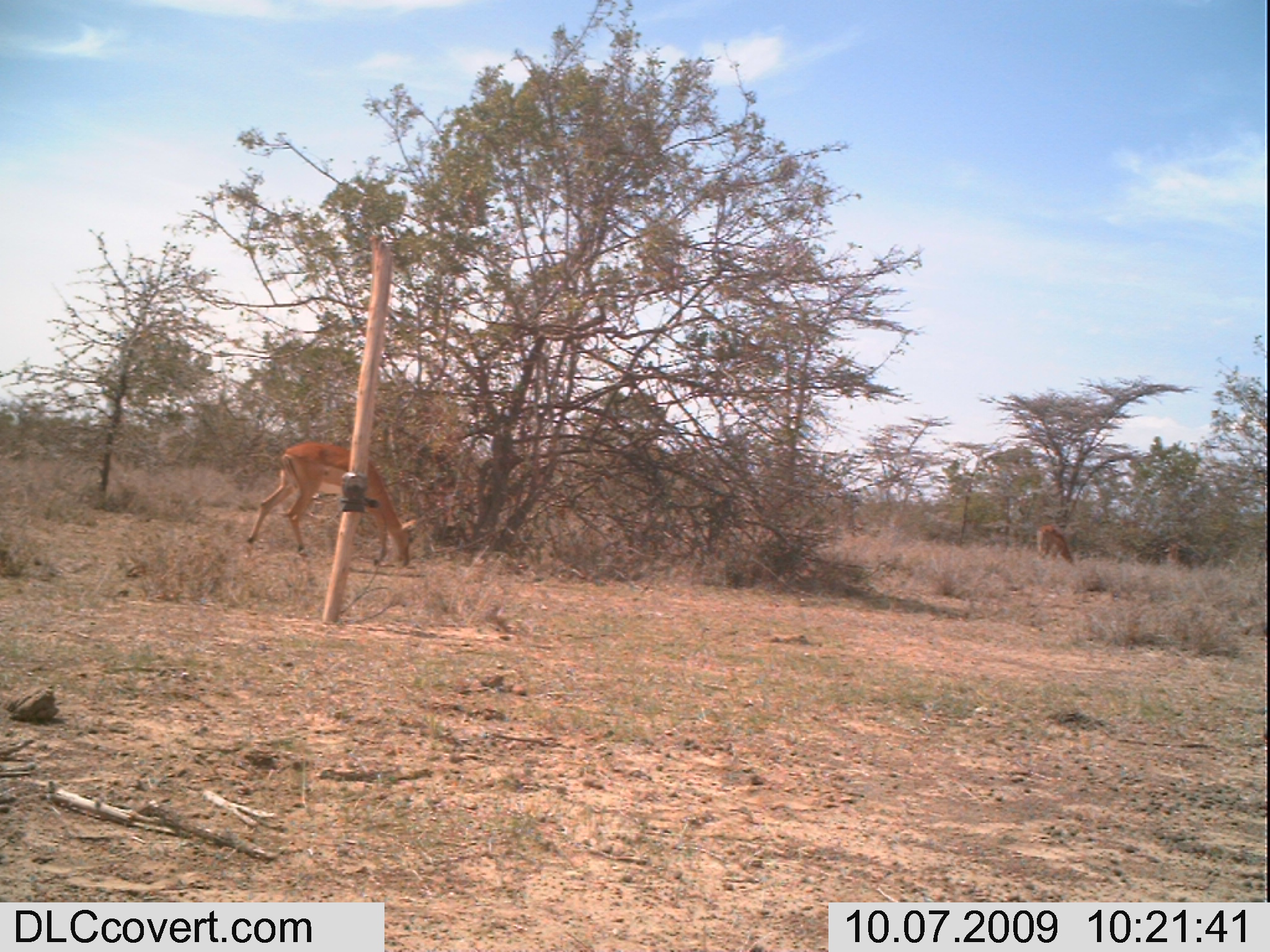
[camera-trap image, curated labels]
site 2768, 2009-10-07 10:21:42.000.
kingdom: Animalia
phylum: Chordata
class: Mammalia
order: Artiodactyla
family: Bovidae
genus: Aepyceros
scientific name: Aepyceros melampus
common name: impala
Aepyceros melampus (impala), count 2.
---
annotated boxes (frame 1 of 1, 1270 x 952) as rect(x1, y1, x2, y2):
aepyceros melampus: rect(244, 438, 420, 571); rect(1034, 523, 1078, 570); rect(1166, 543, 1185, 575)